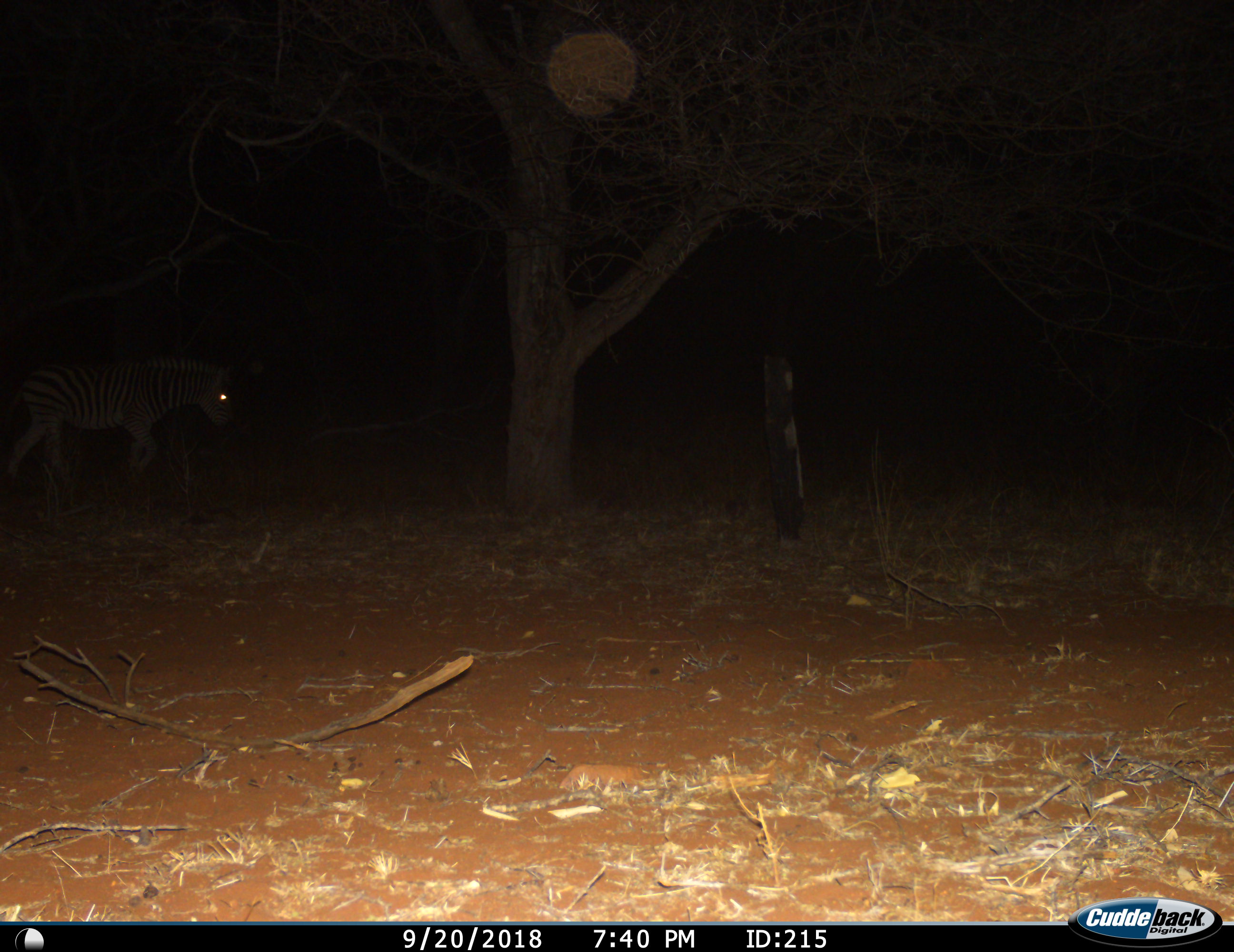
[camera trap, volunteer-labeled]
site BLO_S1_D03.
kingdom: Animalia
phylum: Chordata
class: Mammalia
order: Perissodactyla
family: Equidae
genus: Equus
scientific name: Equus quagga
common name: plains zebra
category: zebraplains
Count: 1.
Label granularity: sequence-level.